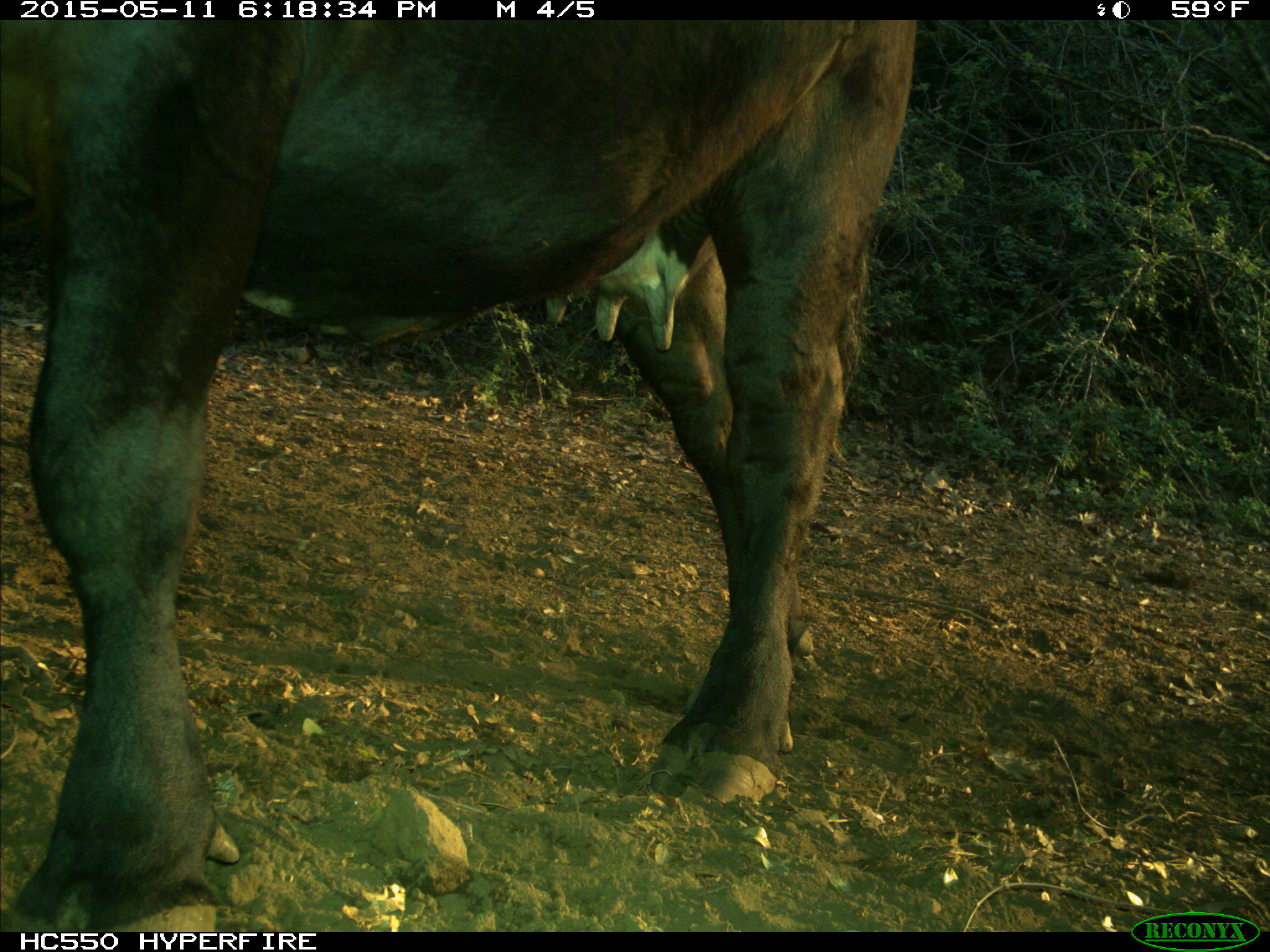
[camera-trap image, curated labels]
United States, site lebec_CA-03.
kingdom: Animalia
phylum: Chordata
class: Mammalia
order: Artiodactyla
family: Bovidae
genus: Bos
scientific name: Bos taurus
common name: domestic cow